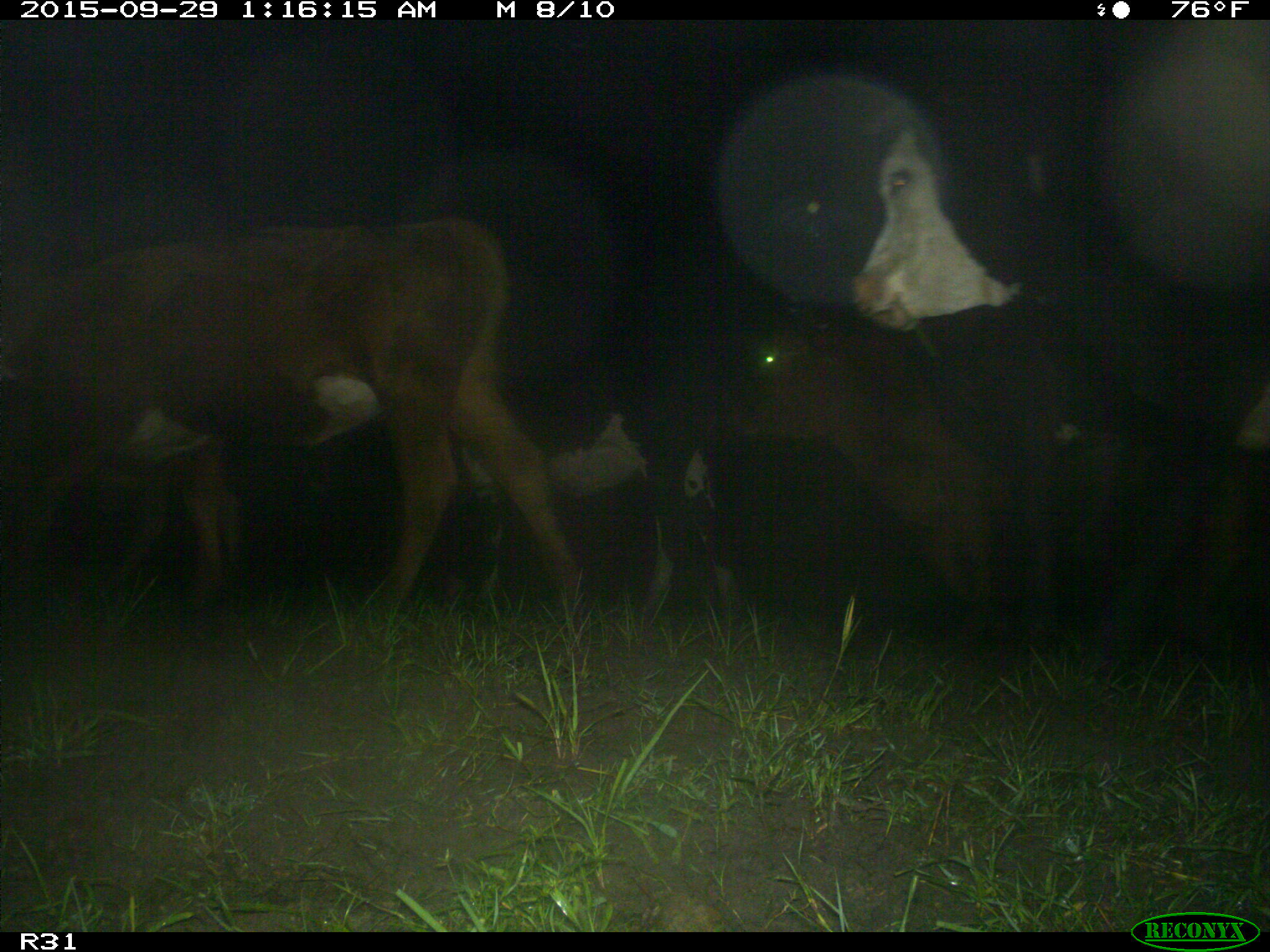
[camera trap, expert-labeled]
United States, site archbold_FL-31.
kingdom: Animalia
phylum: Chordata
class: Mammalia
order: Artiodactyla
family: Bovidae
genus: Bos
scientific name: Bos taurus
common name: domestic cow